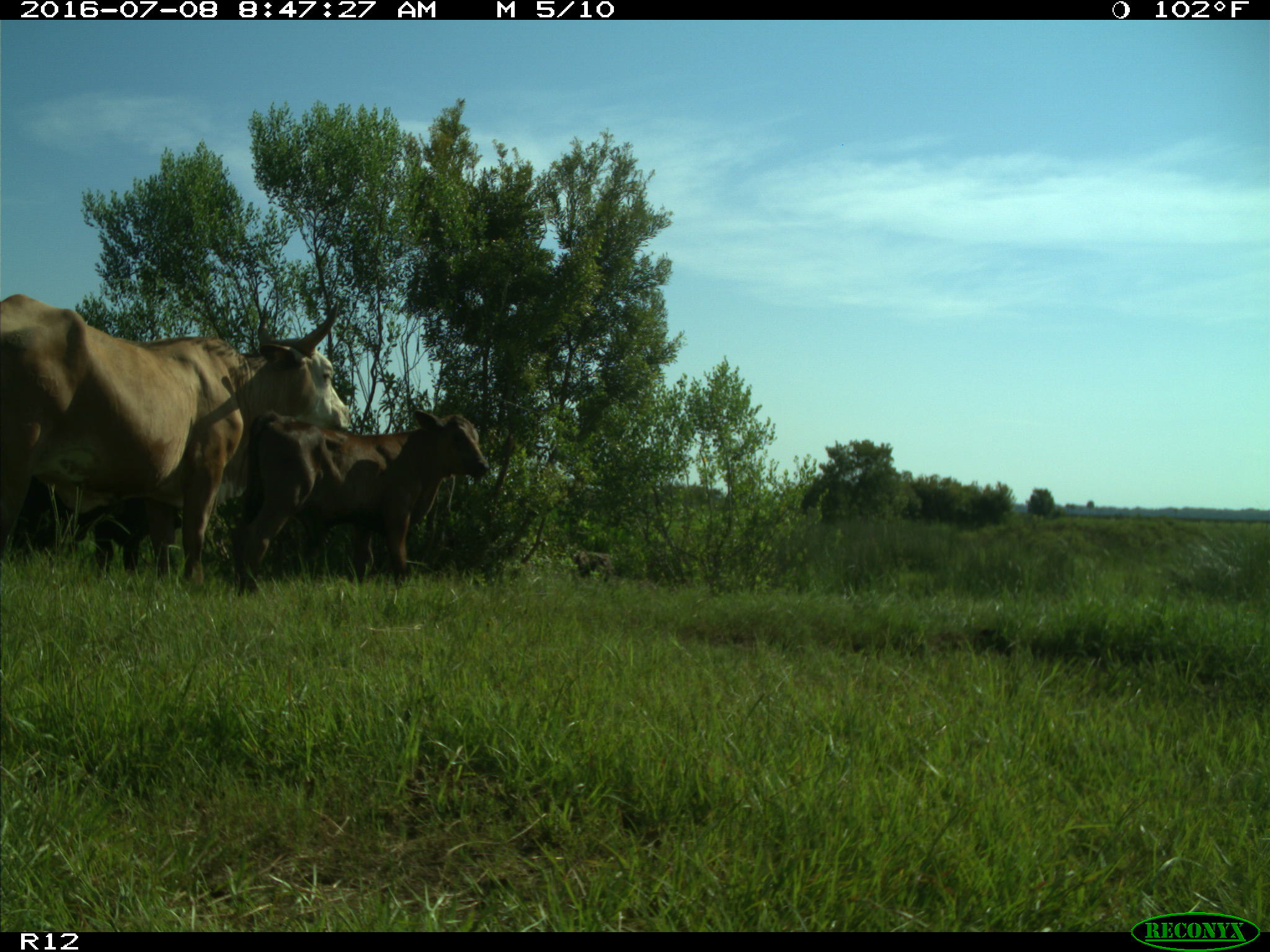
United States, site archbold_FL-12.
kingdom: Animalia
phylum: Chordata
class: Mammalia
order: Artiodactyla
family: Bovidae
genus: Bos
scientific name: Bos taurus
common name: domestic cow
Bos taurus (domestic cow).